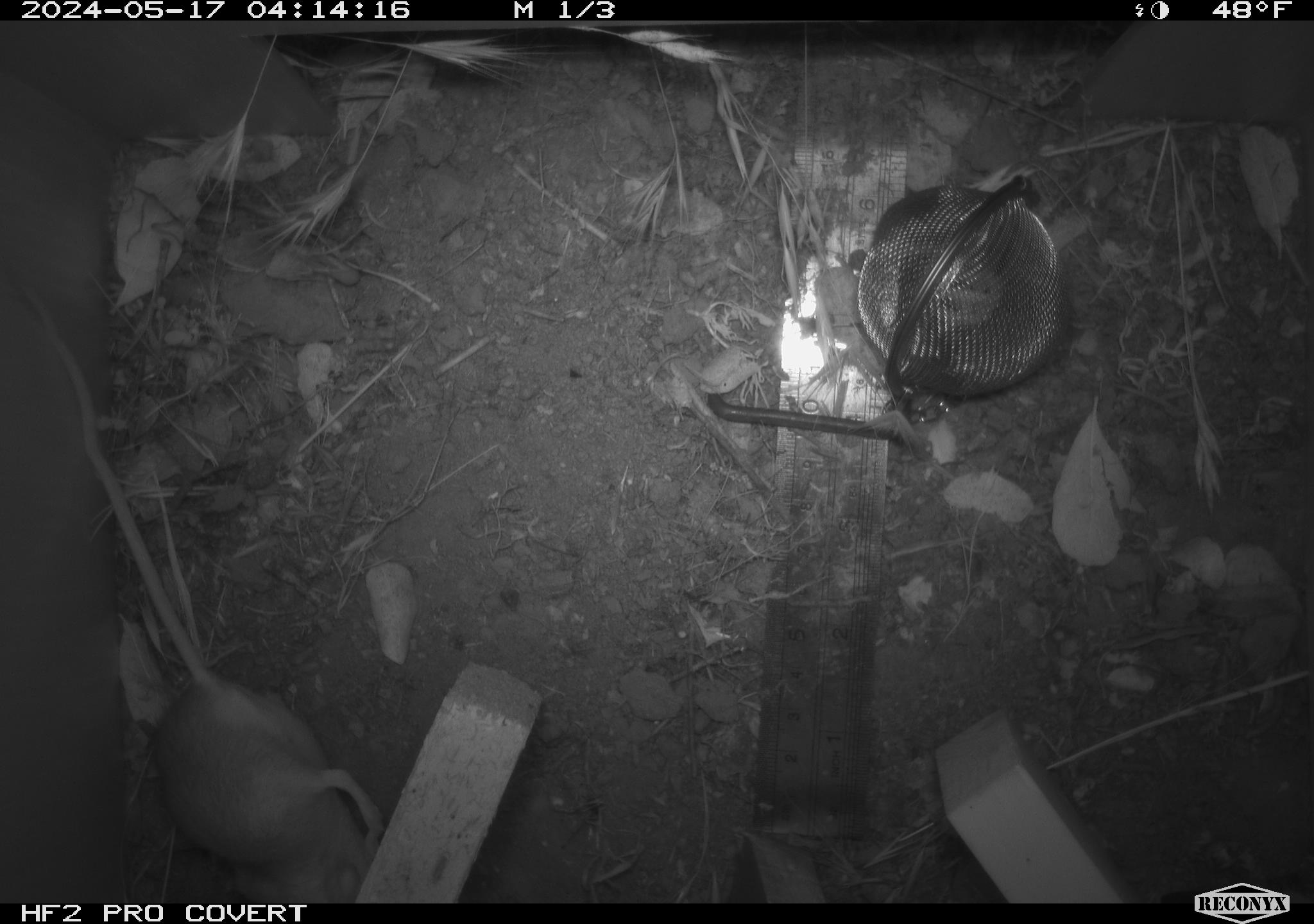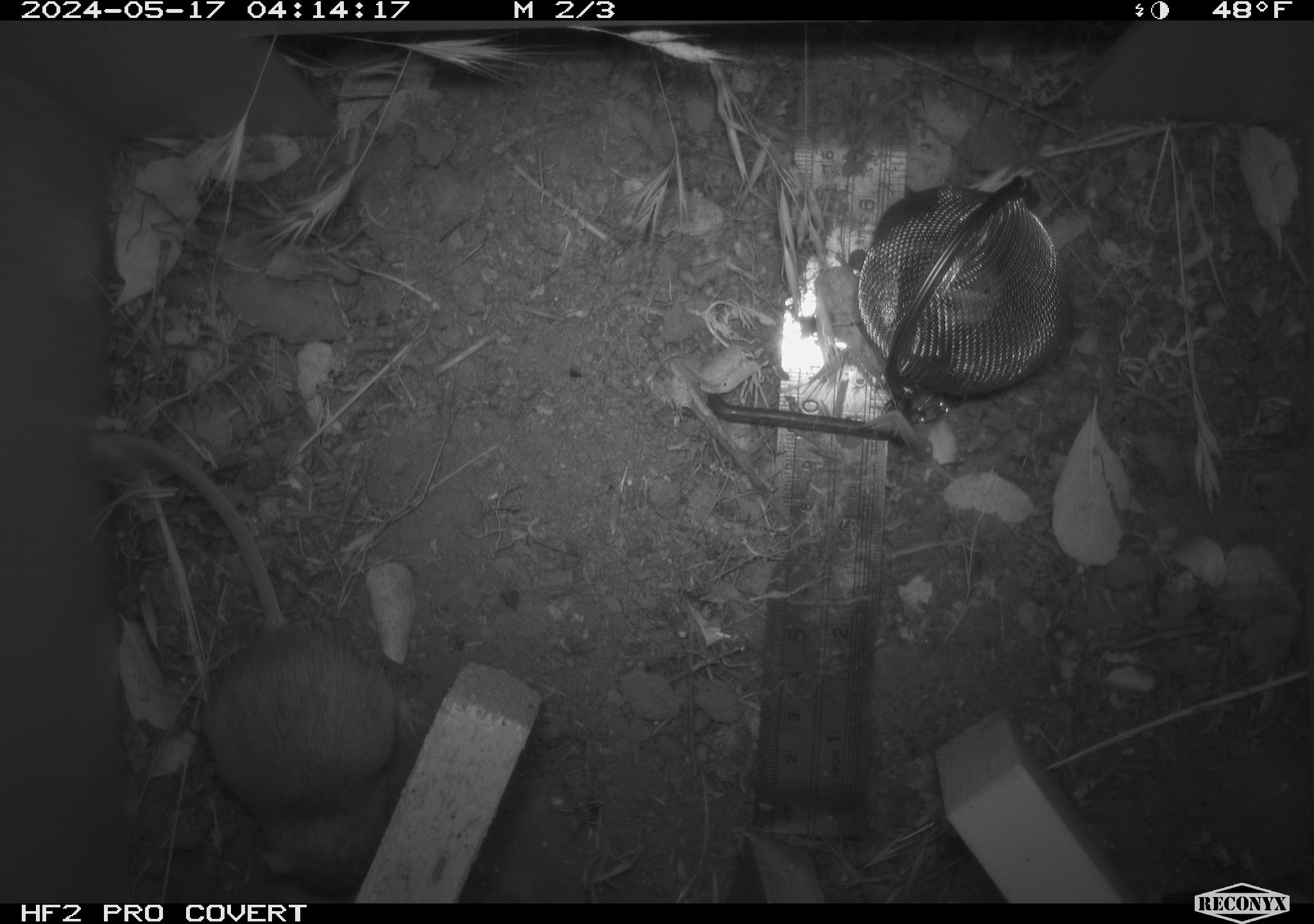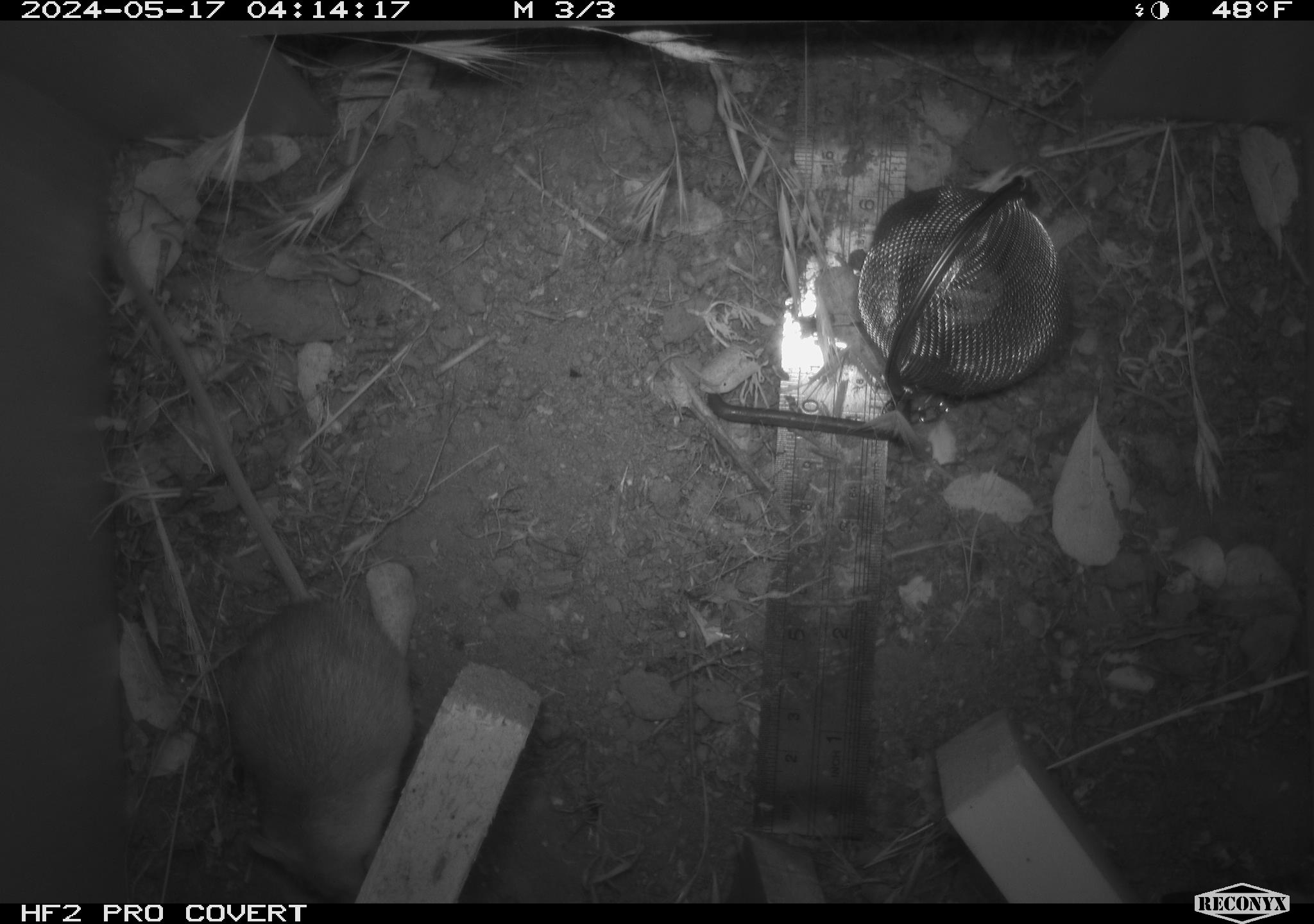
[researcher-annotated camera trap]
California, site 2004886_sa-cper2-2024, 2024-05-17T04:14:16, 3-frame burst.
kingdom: Animalia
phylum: Chordata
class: Mammalia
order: Rodentia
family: Heteromyidae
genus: Dipodomys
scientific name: Dipodomys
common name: kangaroo rats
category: dipodomys species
Dipodomys species (kangaroo rats) (Dipodomys).